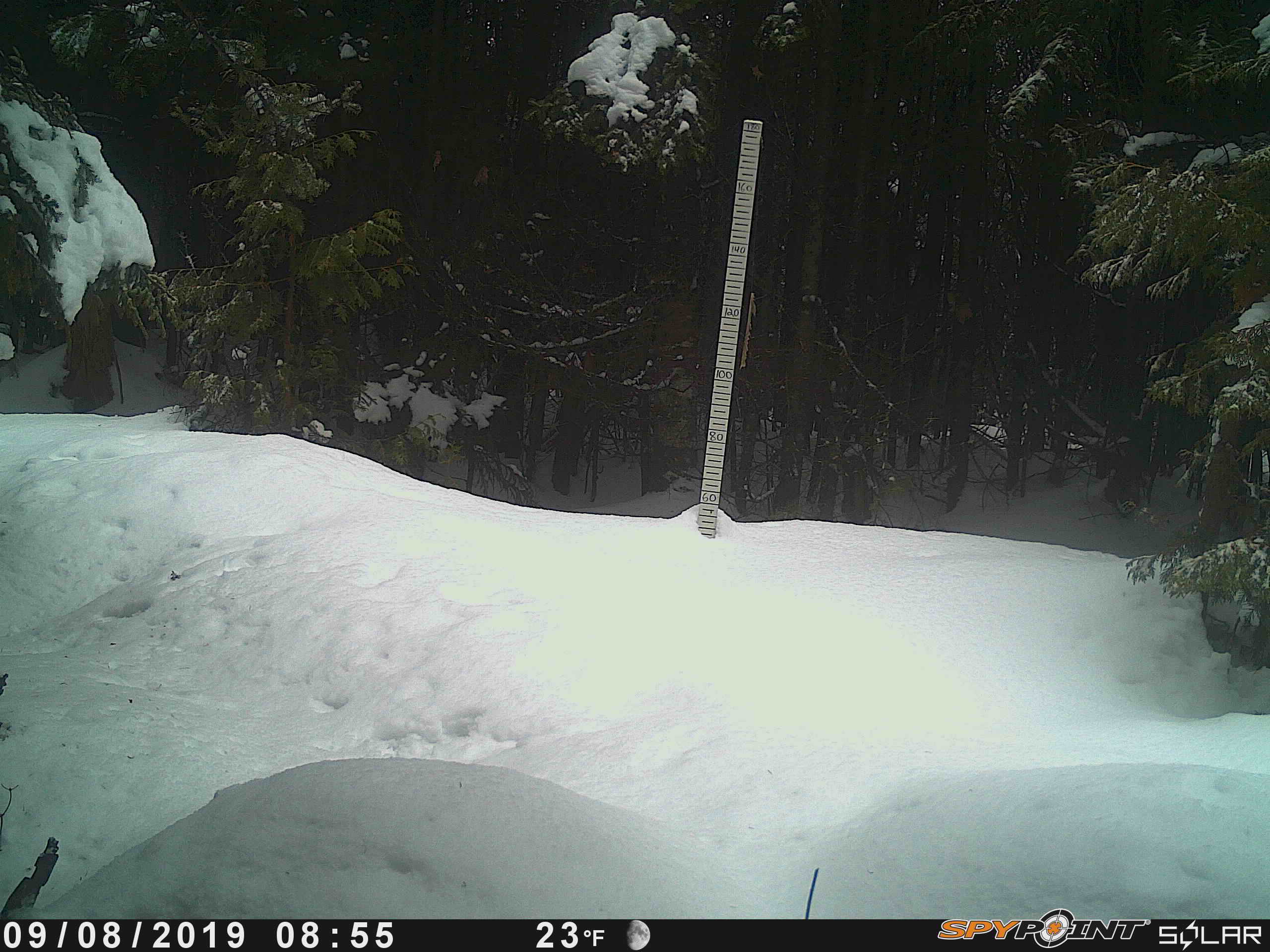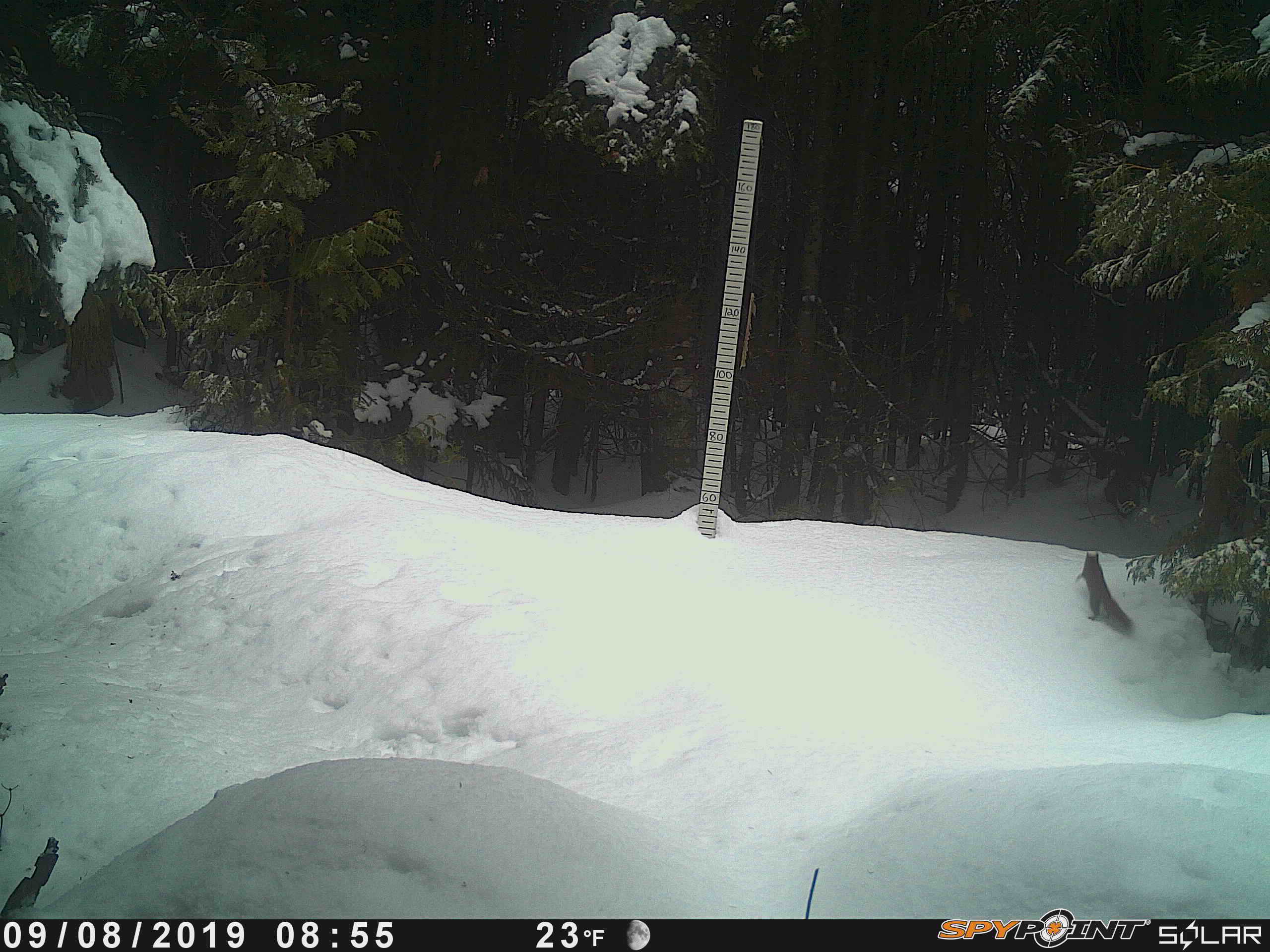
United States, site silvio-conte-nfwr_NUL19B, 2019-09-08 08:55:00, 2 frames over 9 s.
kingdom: Animalia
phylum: Chordata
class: Mammalia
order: Rodentia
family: Sciuridae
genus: Tamiasciurus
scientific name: Tamiasciurus hudsonicus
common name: red squirrel